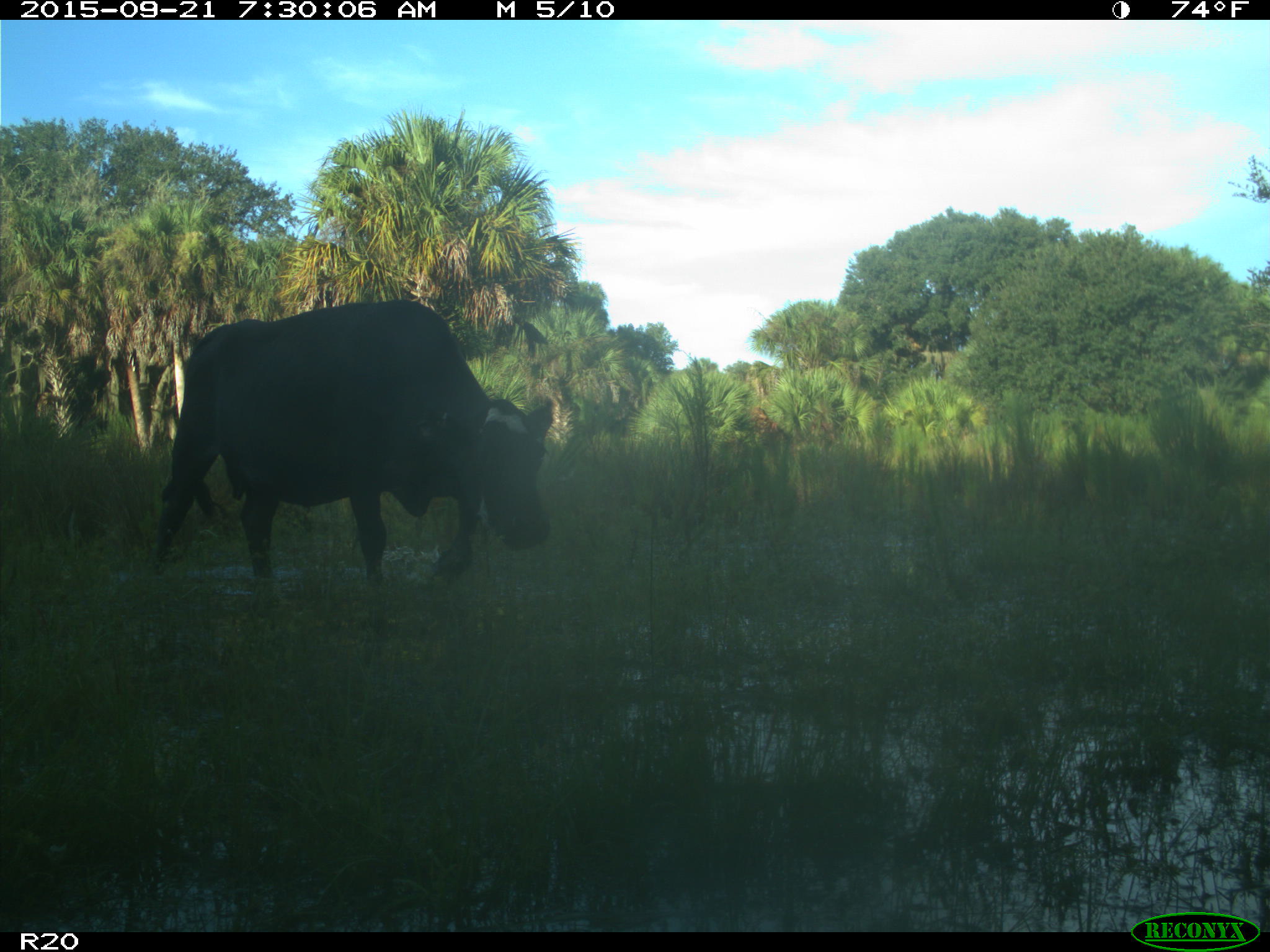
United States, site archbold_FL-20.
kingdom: Animalia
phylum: Chordata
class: Mammalia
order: Artiodactyla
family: Bovidae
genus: Bos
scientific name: Bos taurus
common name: domestic cow